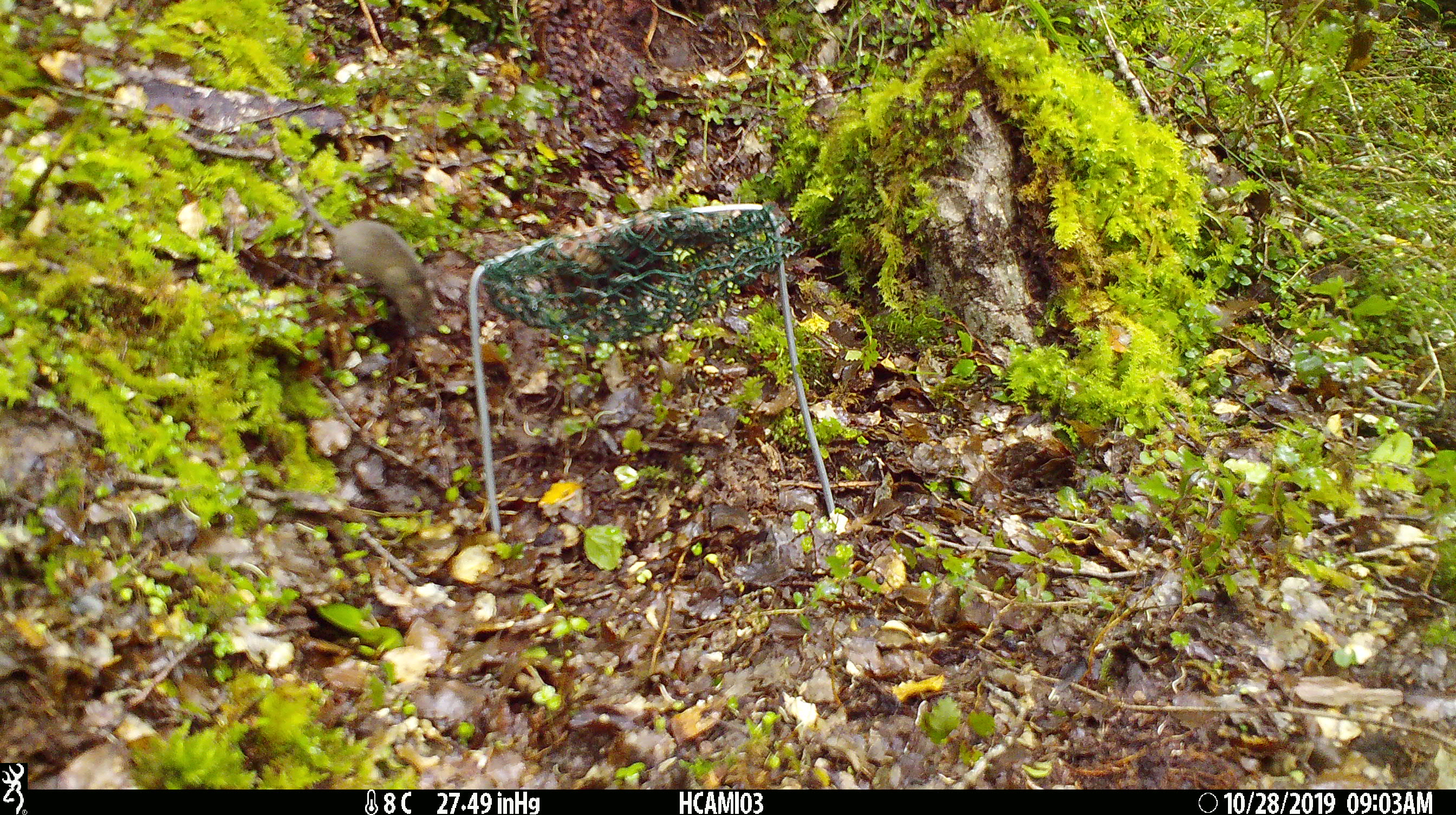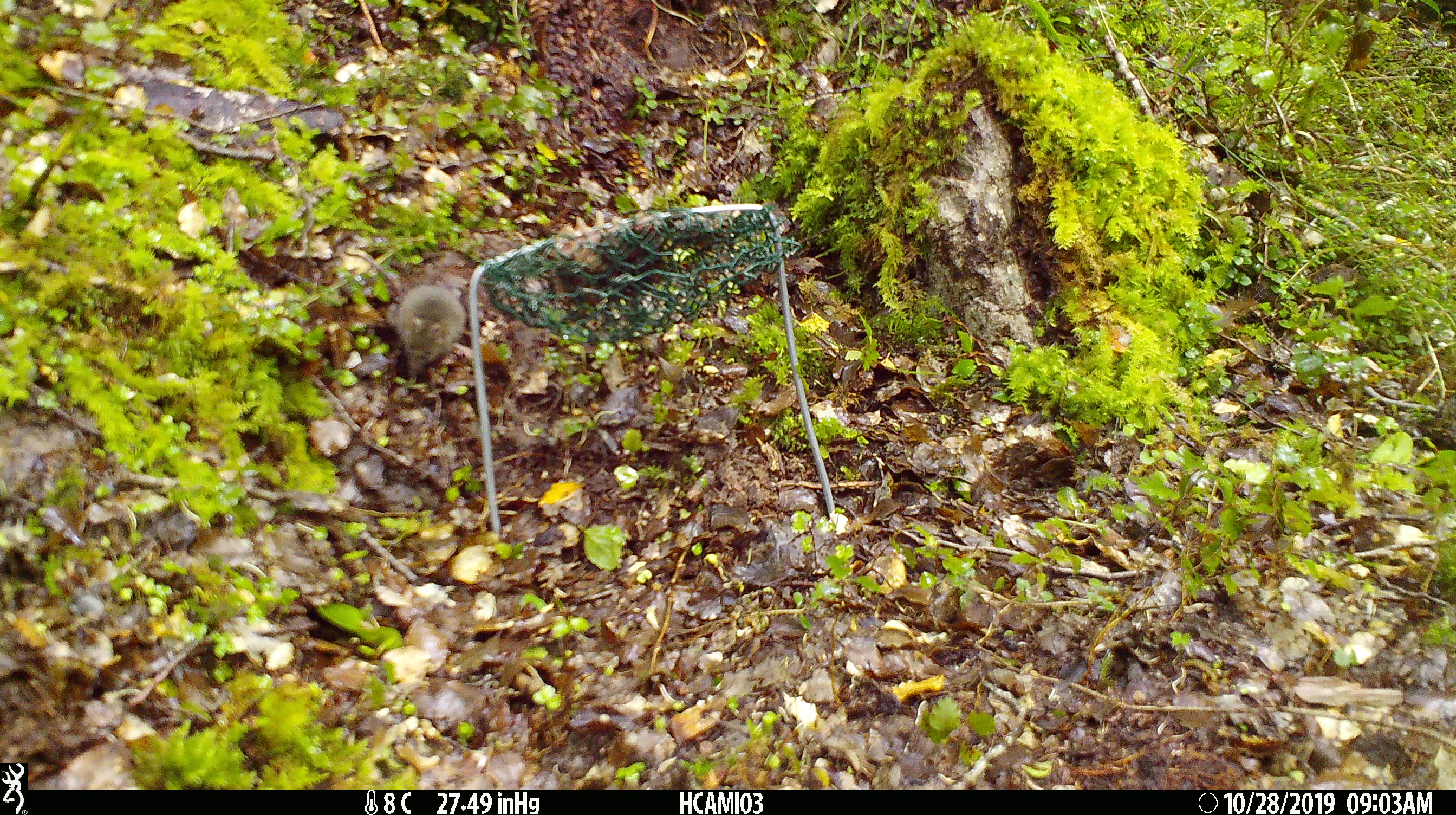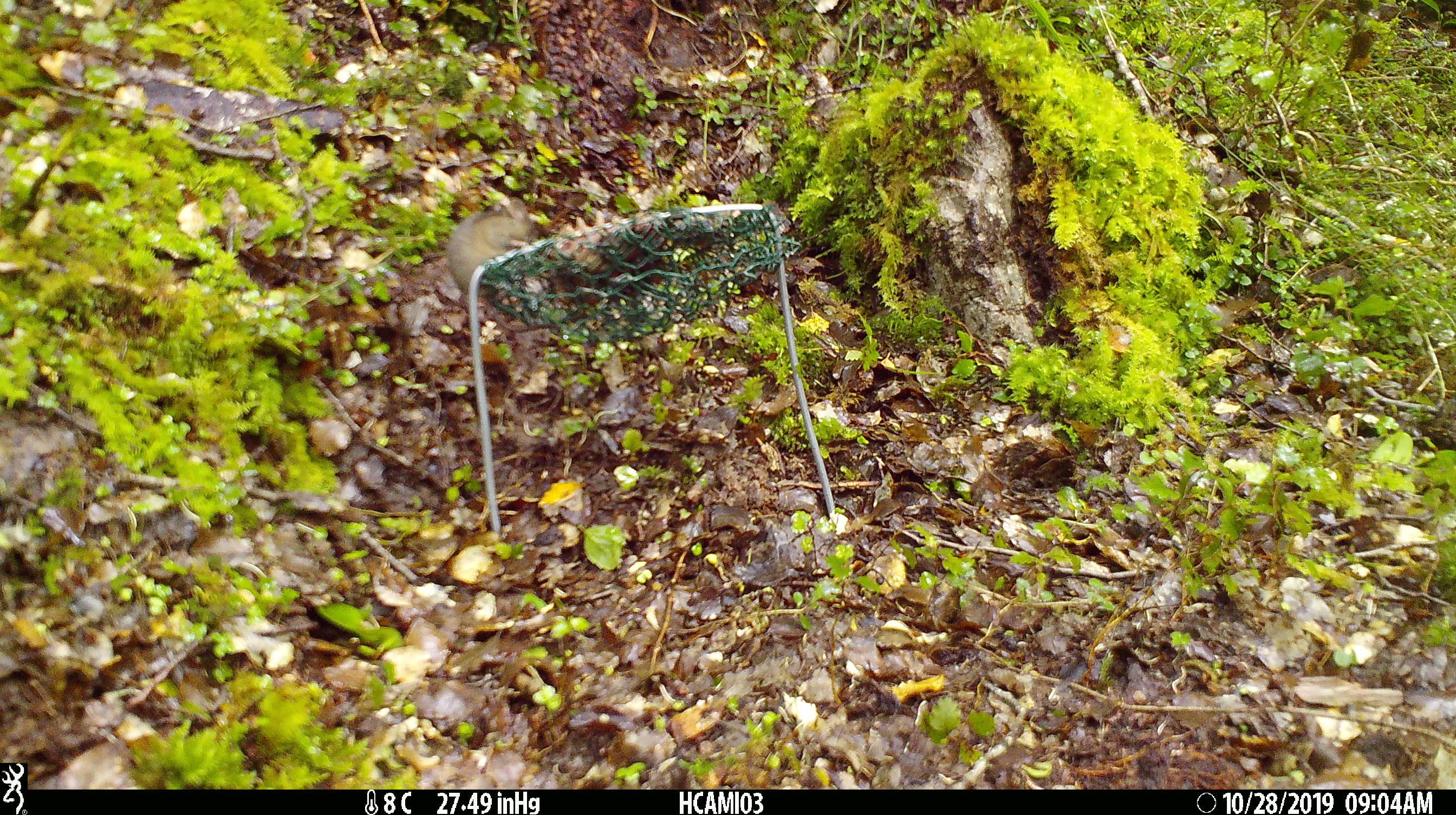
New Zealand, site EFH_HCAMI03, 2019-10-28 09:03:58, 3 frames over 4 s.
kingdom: Animalia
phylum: Chordata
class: Mammalia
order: Rodentia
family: Muridae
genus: Mus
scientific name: Mus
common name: mouse